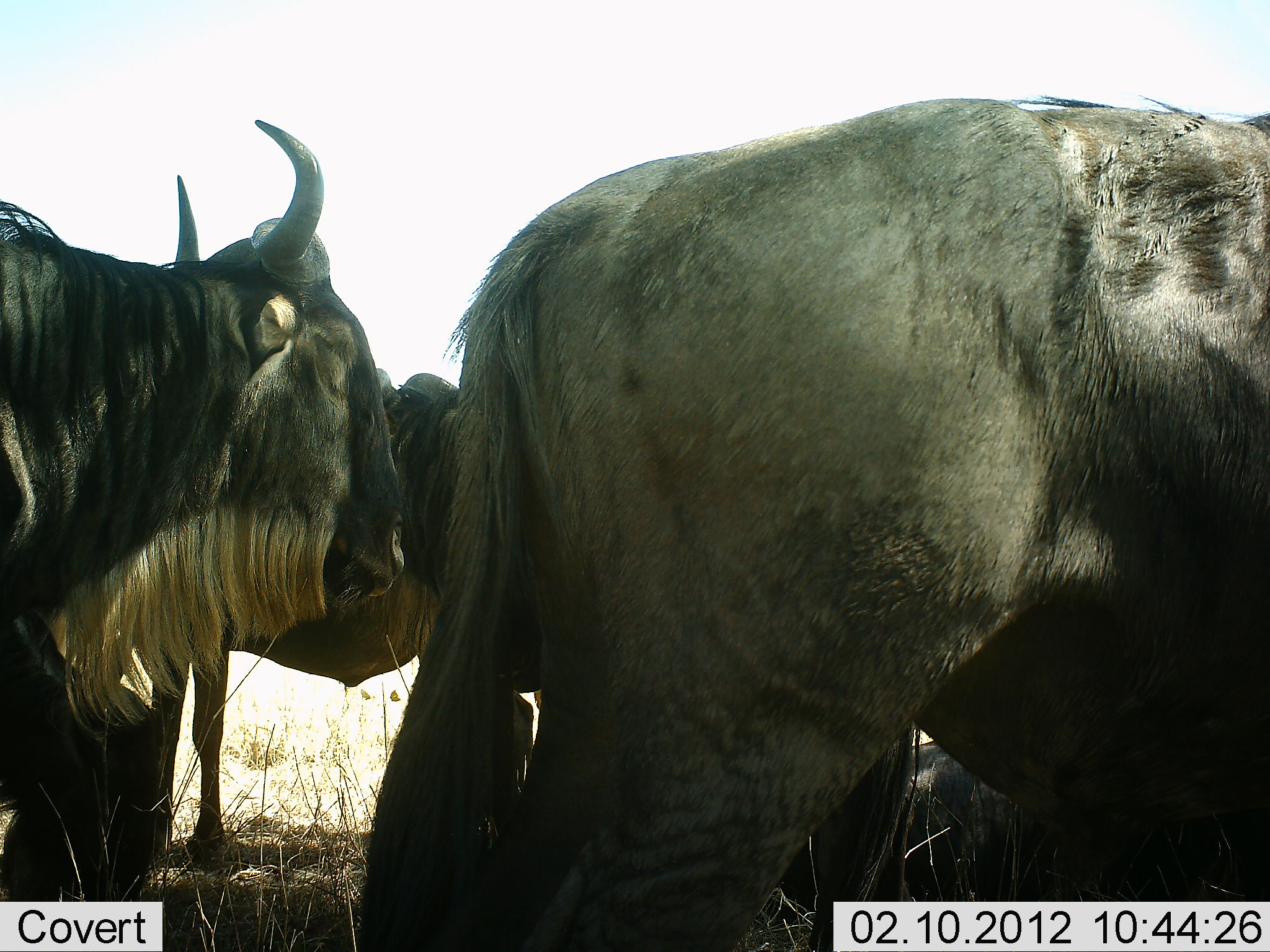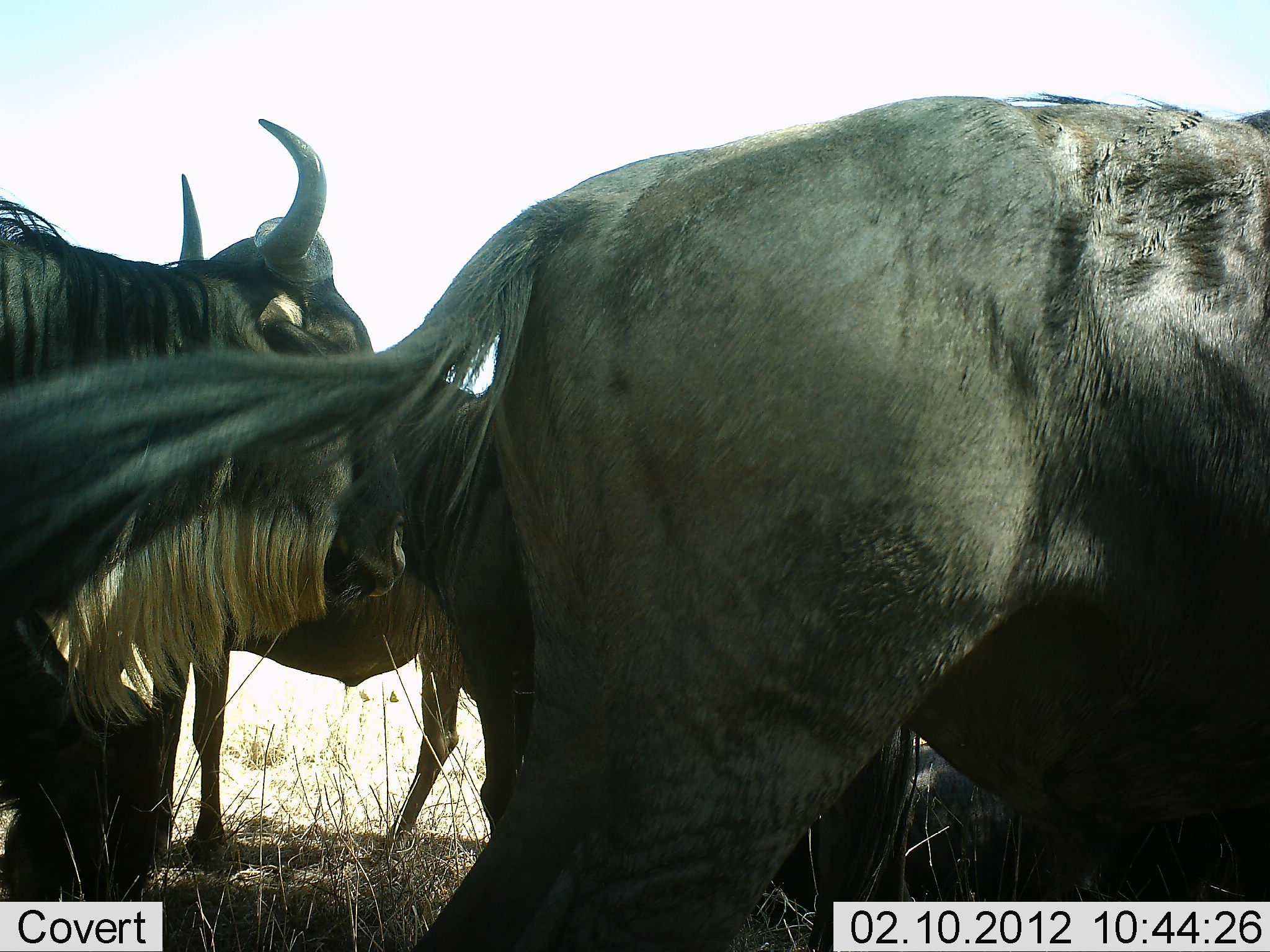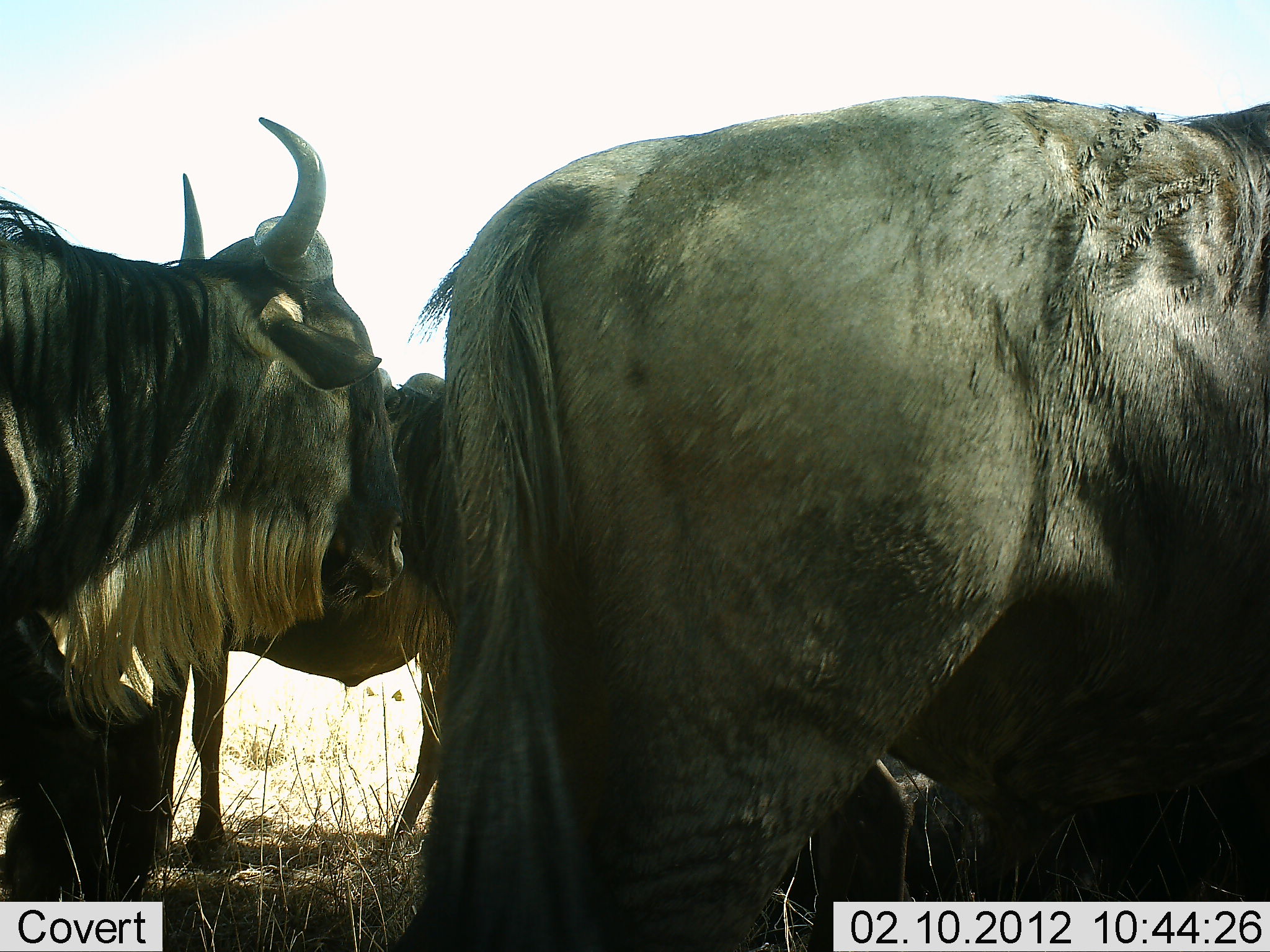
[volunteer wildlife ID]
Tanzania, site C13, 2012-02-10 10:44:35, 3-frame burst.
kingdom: Animalia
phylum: Chordata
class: Mammalia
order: Artiodactyla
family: Bovidae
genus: Connochaetes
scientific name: Connochaetes taurinus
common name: blue wildebeest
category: wildebeest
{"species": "wildebeest (blue wildebeest) (Connochaetes taurinus)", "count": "4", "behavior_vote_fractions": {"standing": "100%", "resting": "18%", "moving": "0%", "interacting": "0%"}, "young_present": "0%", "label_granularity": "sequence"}